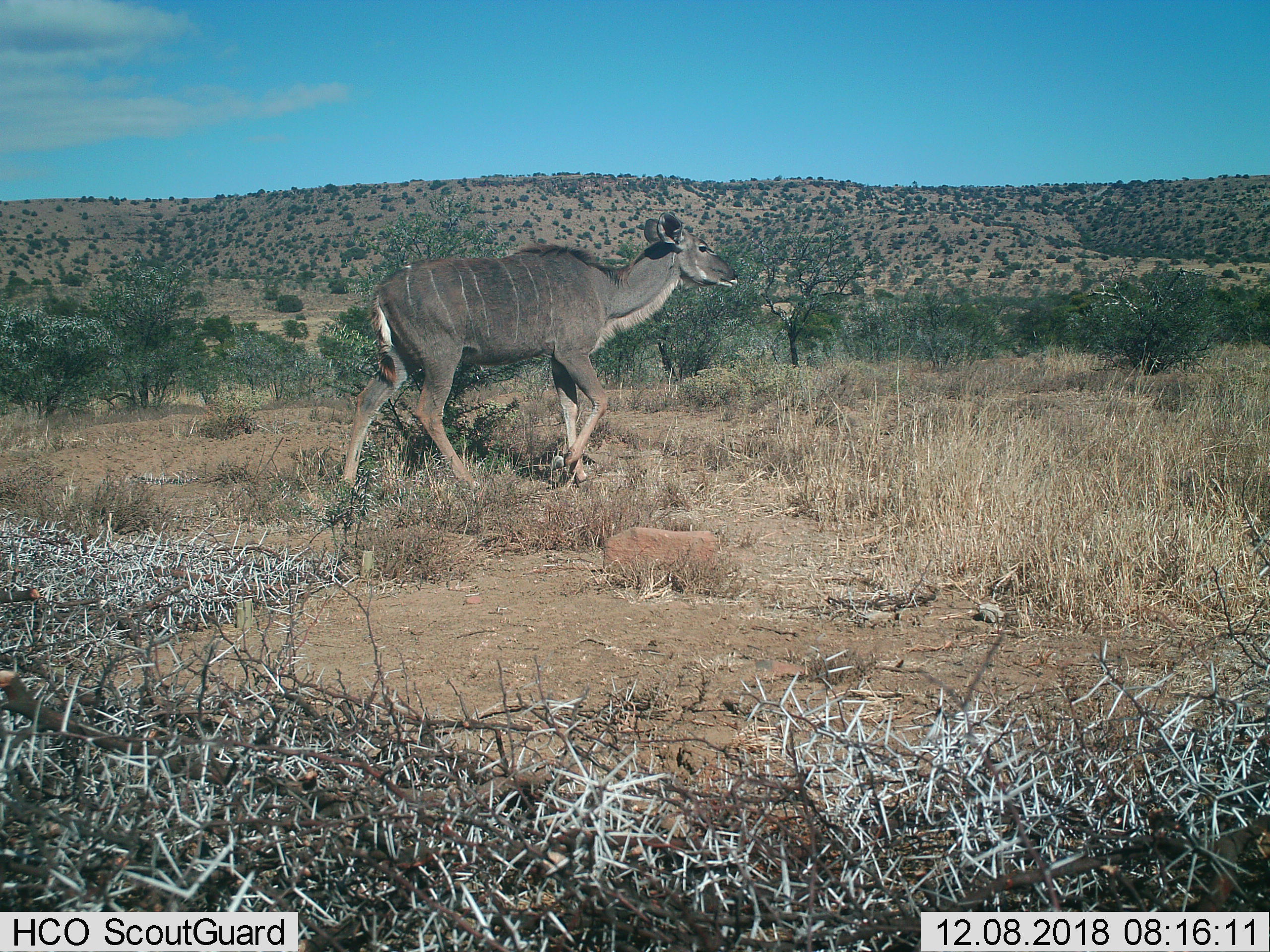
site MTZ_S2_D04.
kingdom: Animalia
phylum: Chordata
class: Mammalia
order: Artiodactyla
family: Bovidae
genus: Tragelaphus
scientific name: Tragelaphus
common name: kudu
Kudu (Tragelaphus), count 1. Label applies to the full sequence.